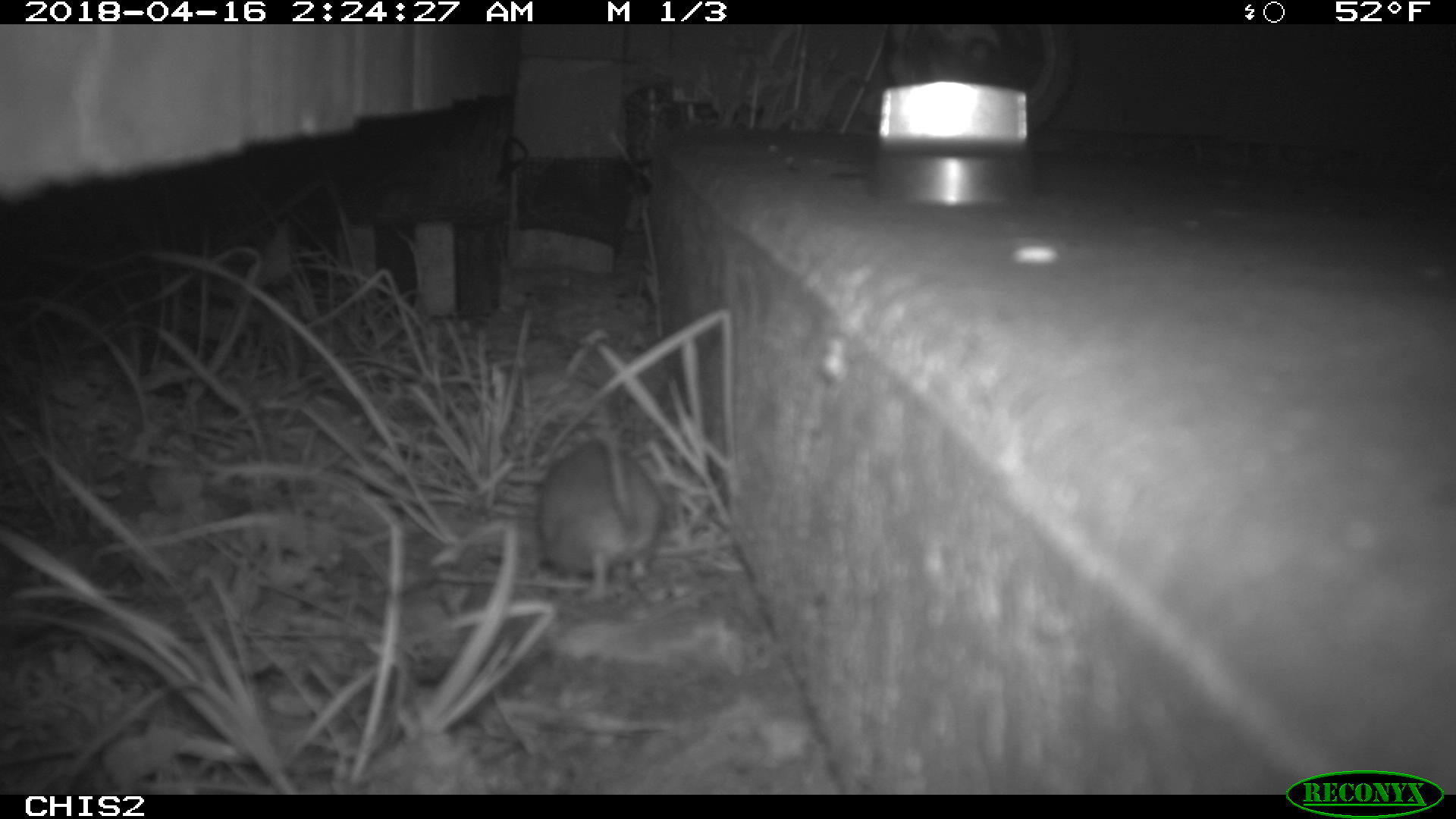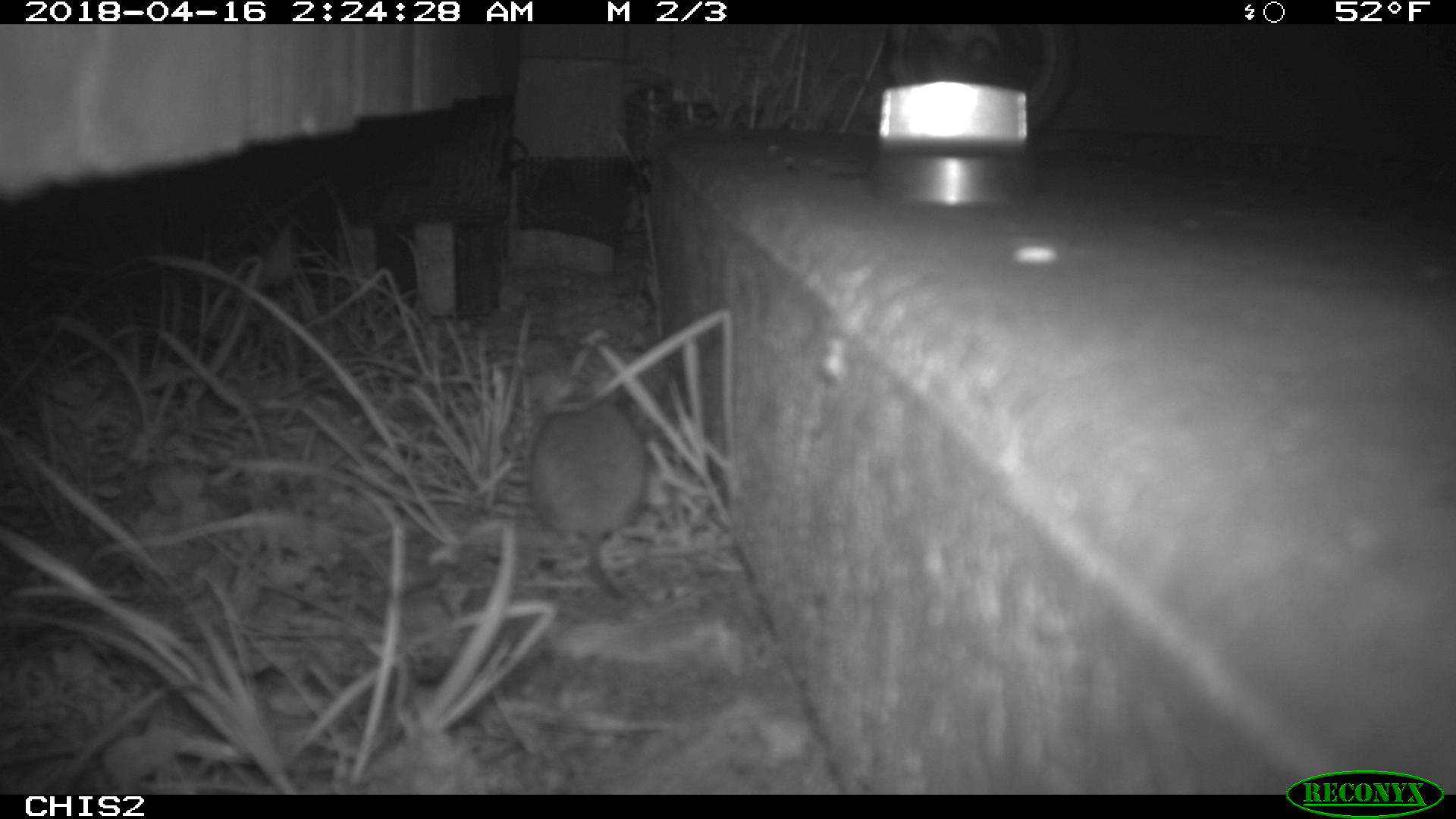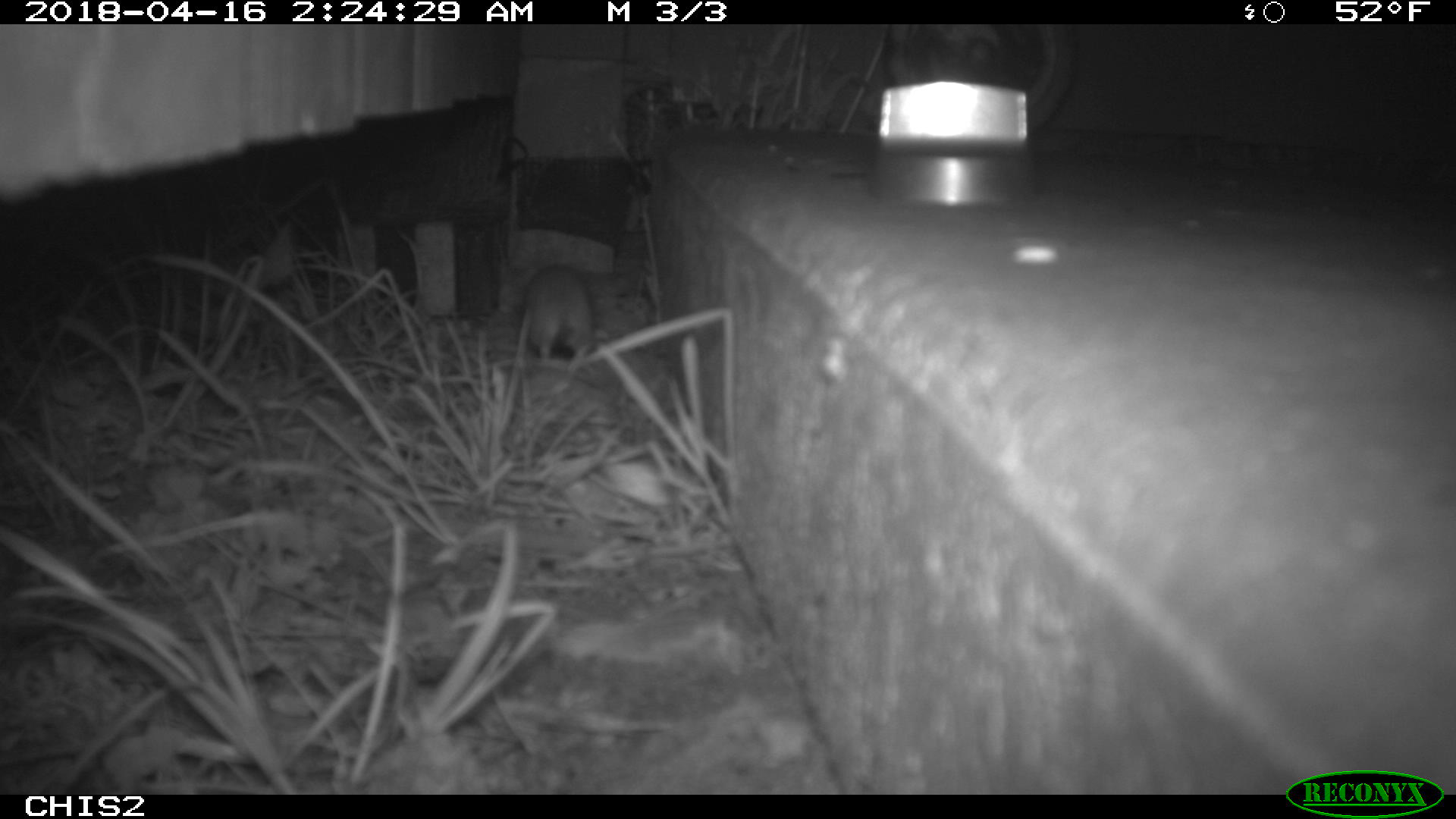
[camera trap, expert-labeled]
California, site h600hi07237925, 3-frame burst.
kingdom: Animalia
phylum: Chordata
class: Mammalia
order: Rodentia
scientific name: Rodentia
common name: rodent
Rodent (Rodentia).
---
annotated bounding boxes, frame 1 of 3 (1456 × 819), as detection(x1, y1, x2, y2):
rodent: detection(535, 401, 662, 604)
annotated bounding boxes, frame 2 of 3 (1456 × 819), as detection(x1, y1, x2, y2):
rodent: detection(528, 375, 645, 598)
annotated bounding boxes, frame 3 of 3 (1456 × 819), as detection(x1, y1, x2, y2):
rodent: detection(526, 262, 592, 372)